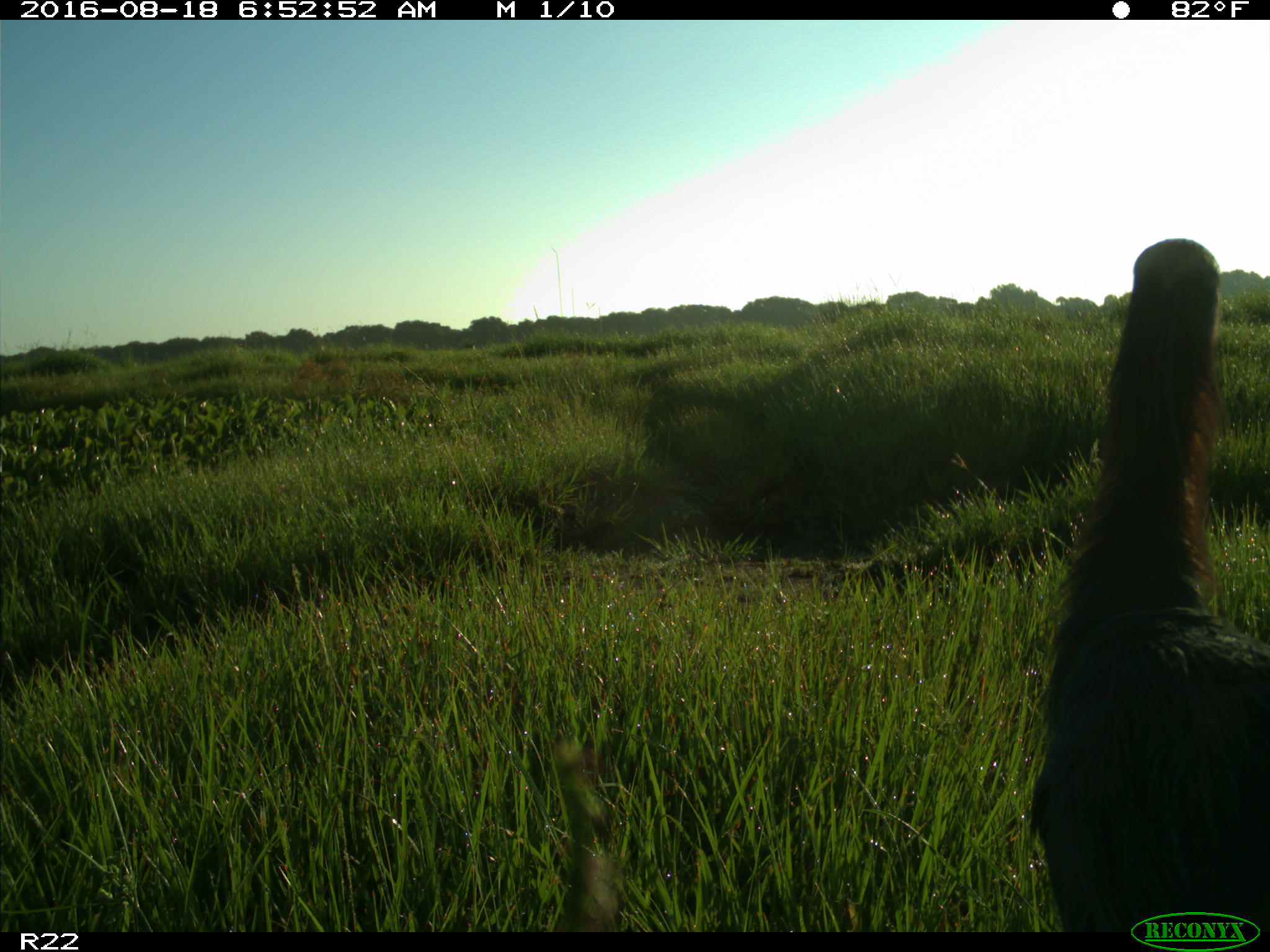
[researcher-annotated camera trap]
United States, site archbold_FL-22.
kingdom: Animalia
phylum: Chordata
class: Aves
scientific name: Aves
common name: birds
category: unidentified bird